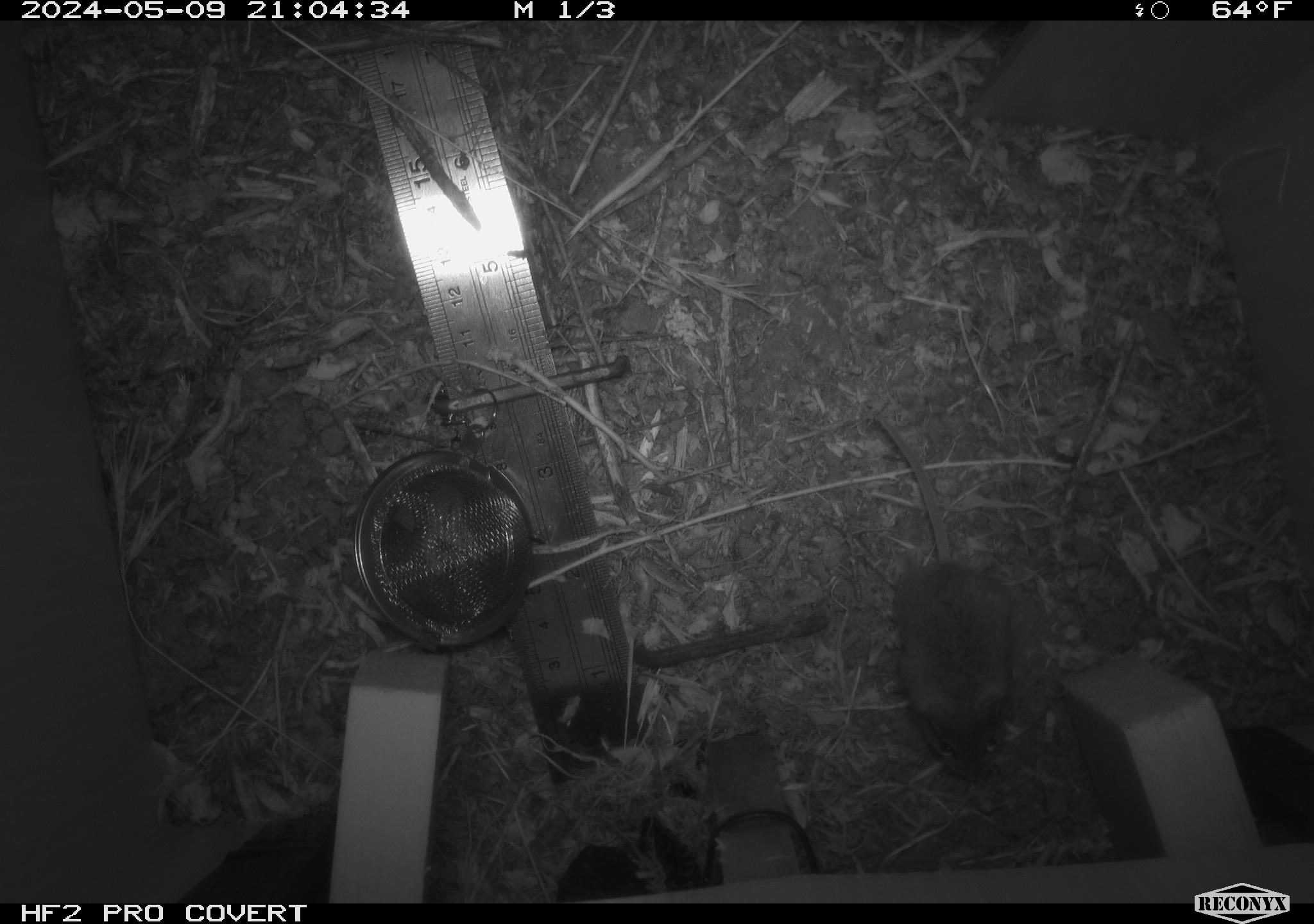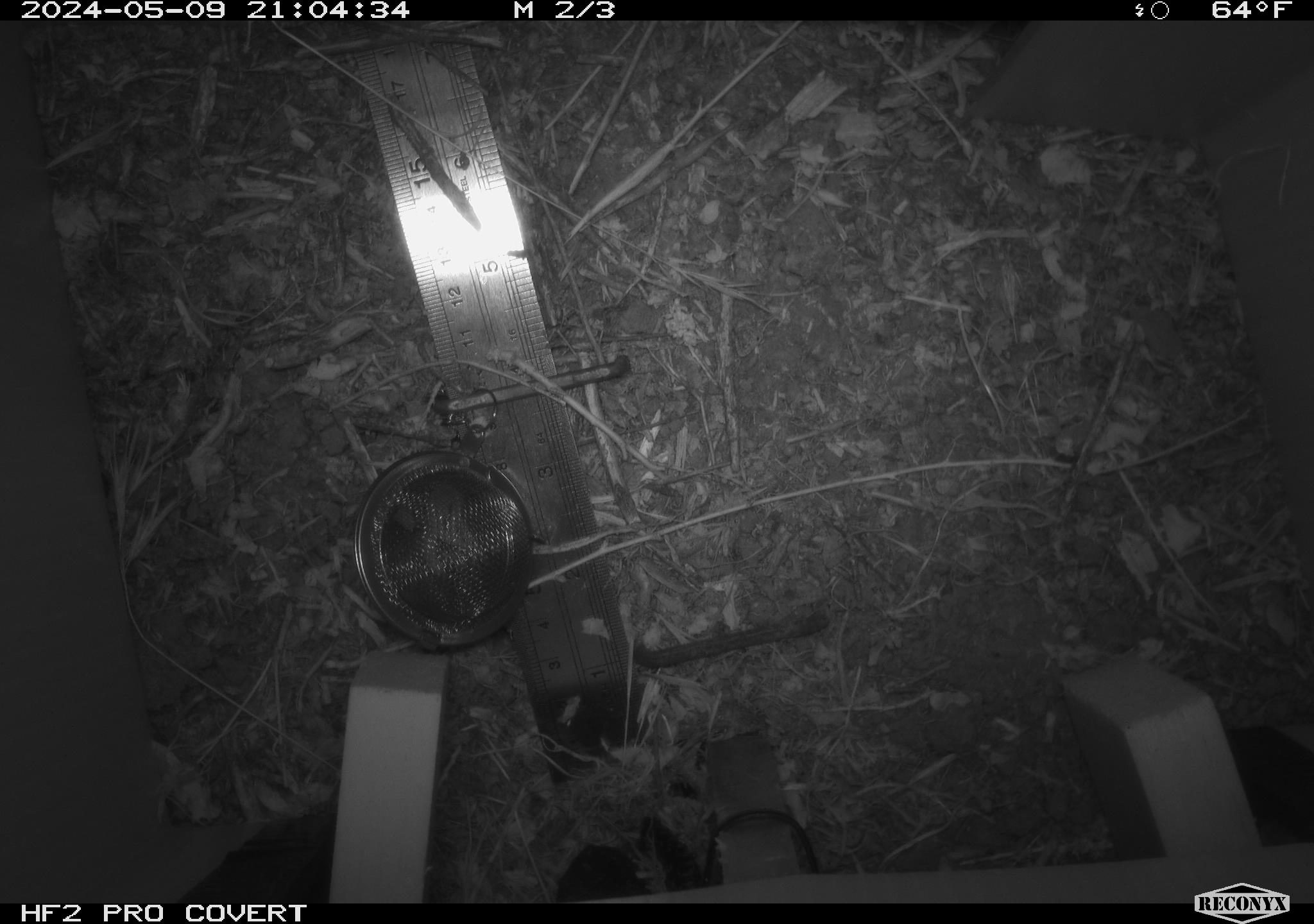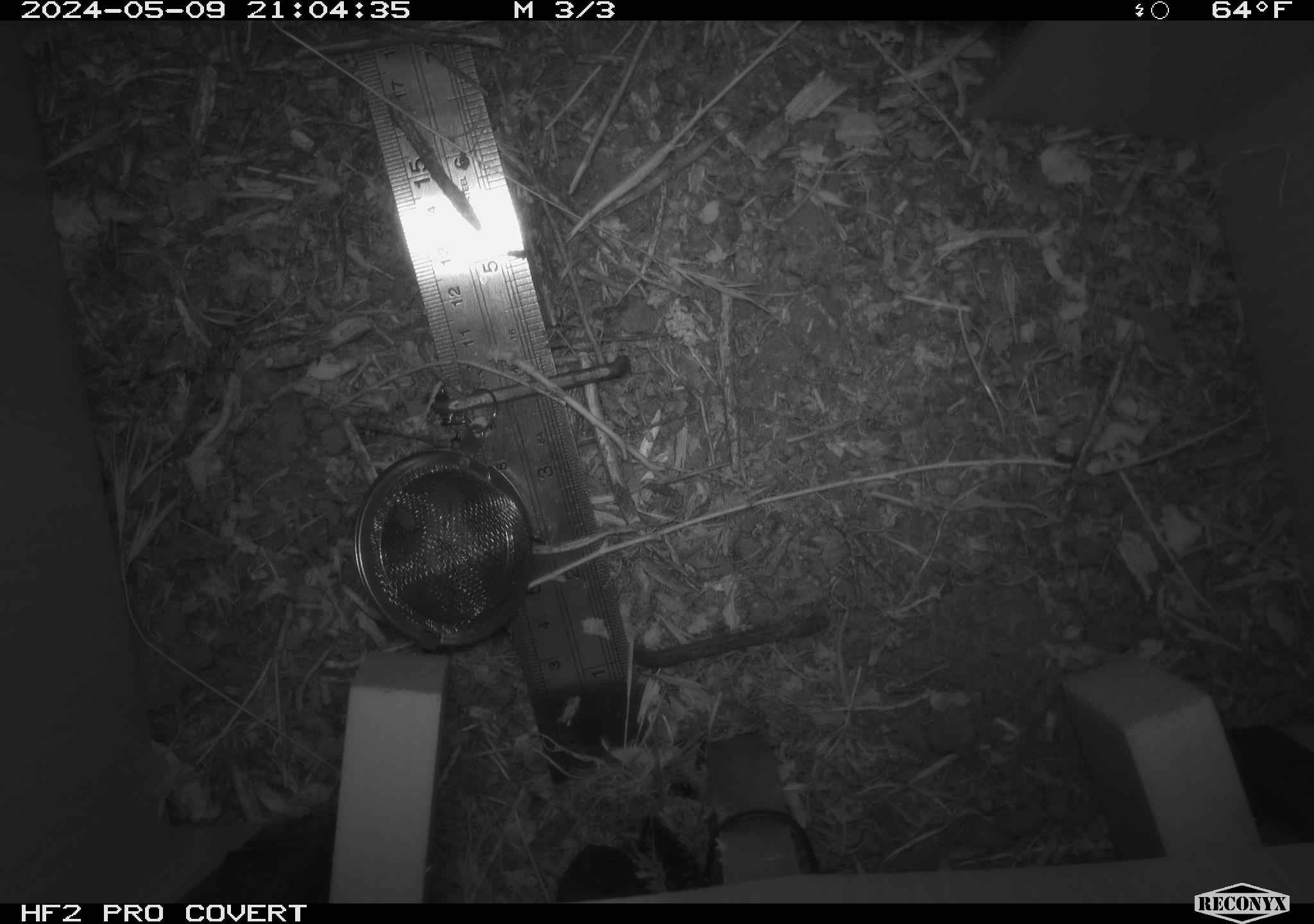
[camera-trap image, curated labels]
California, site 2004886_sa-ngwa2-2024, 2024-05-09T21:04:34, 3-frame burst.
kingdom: Animalia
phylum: Chordata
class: Mammalia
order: Rodentia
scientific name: Rodentia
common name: mouse species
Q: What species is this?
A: Mouse species (Rodentia).